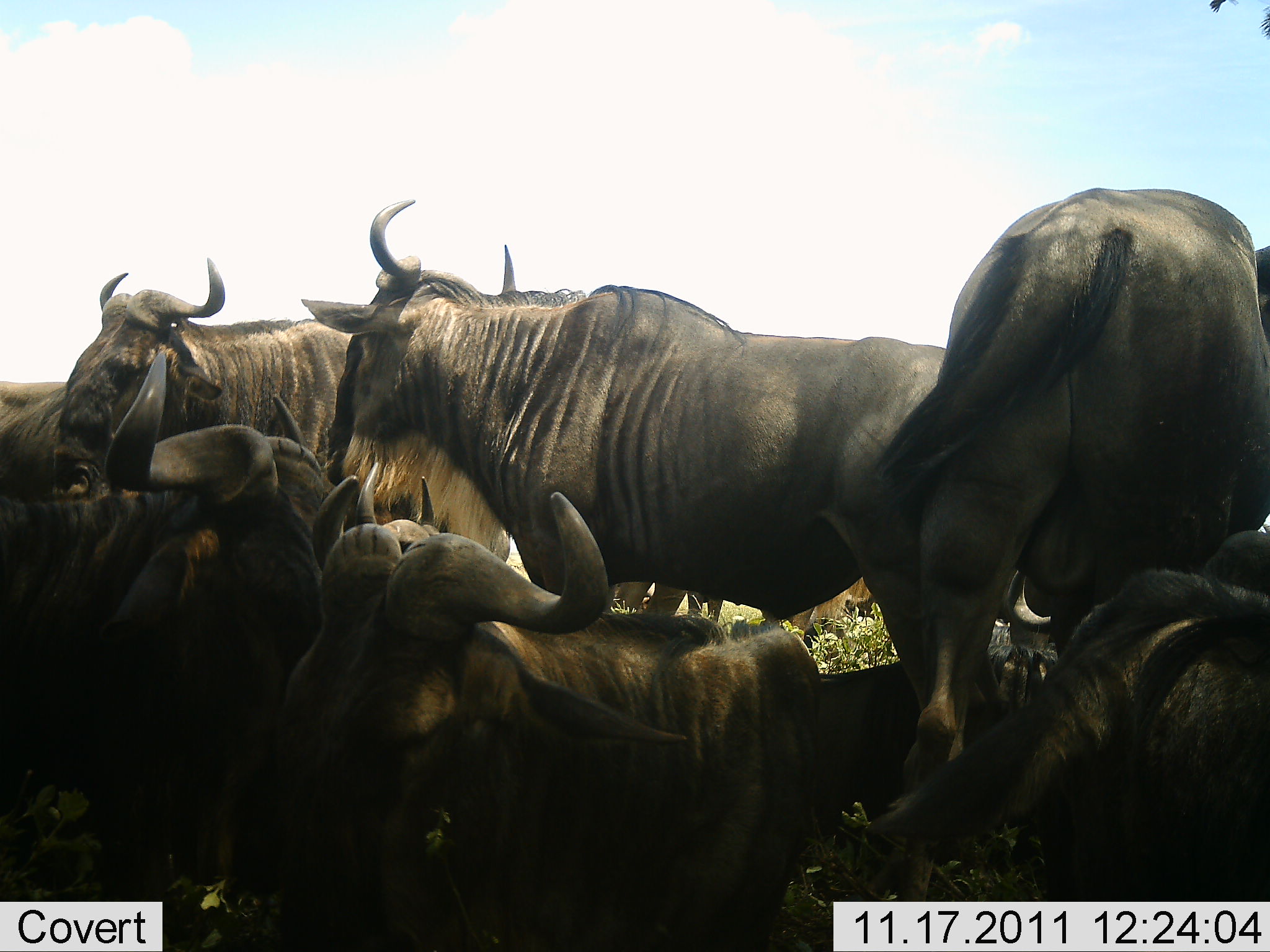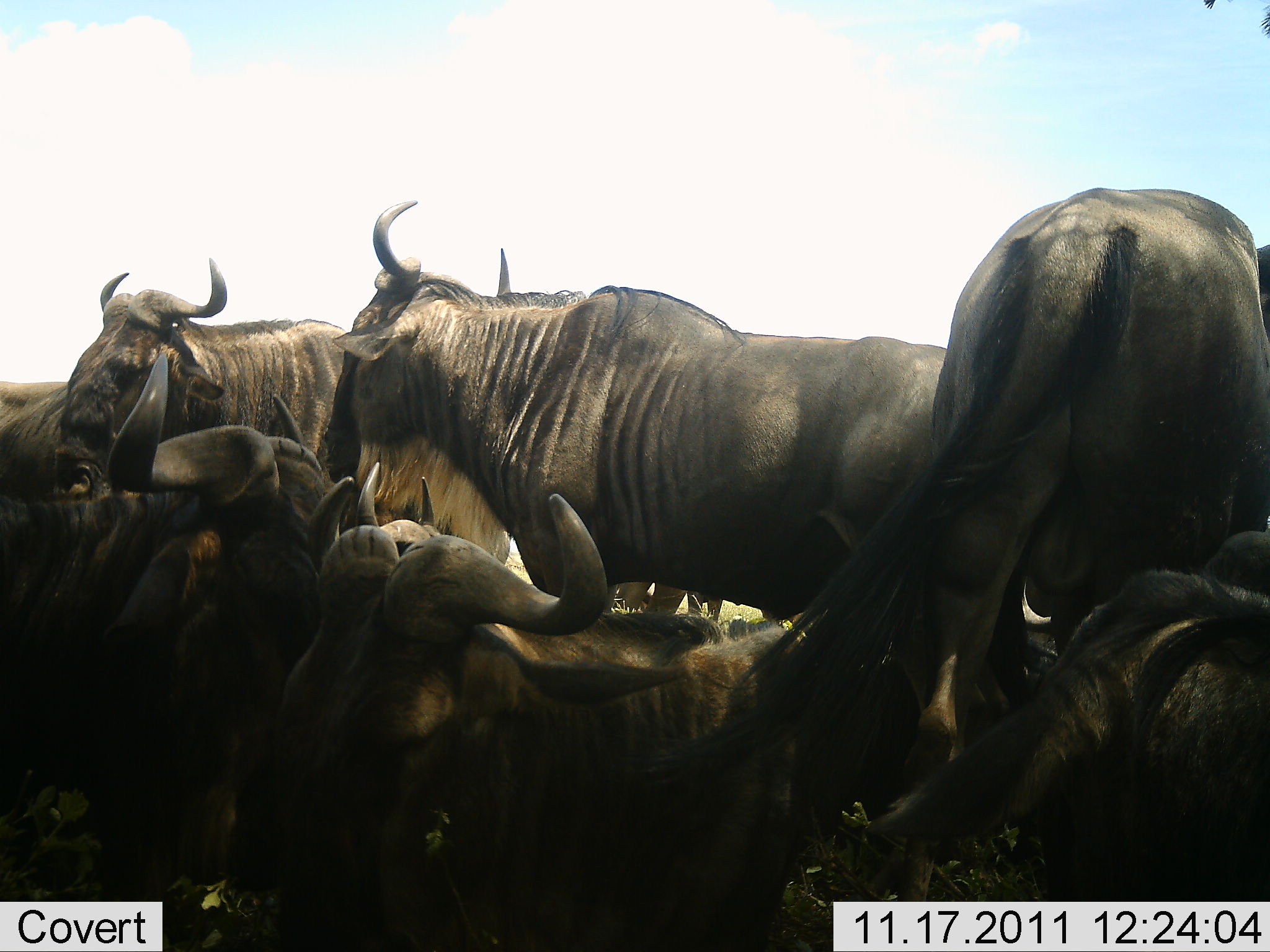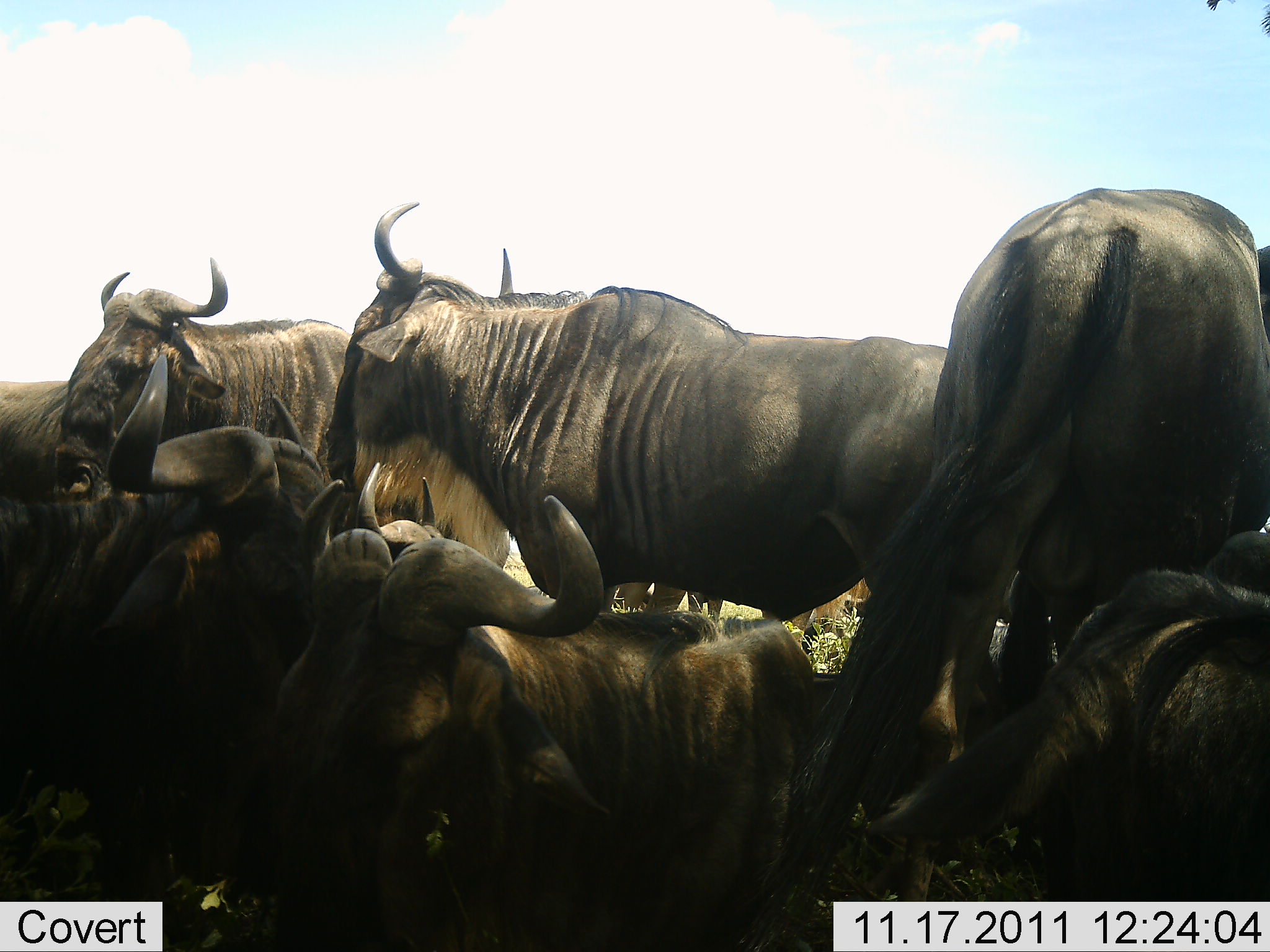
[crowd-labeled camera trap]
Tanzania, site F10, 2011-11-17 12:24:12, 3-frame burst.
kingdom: Animalia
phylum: Chordata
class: Mammalia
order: Artiodactyla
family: Bovidae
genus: Connochaetes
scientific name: Connochaetes taurinus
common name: blue wildebeest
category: wildebeest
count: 8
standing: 54%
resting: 69%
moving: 0%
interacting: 23%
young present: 0%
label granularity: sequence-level